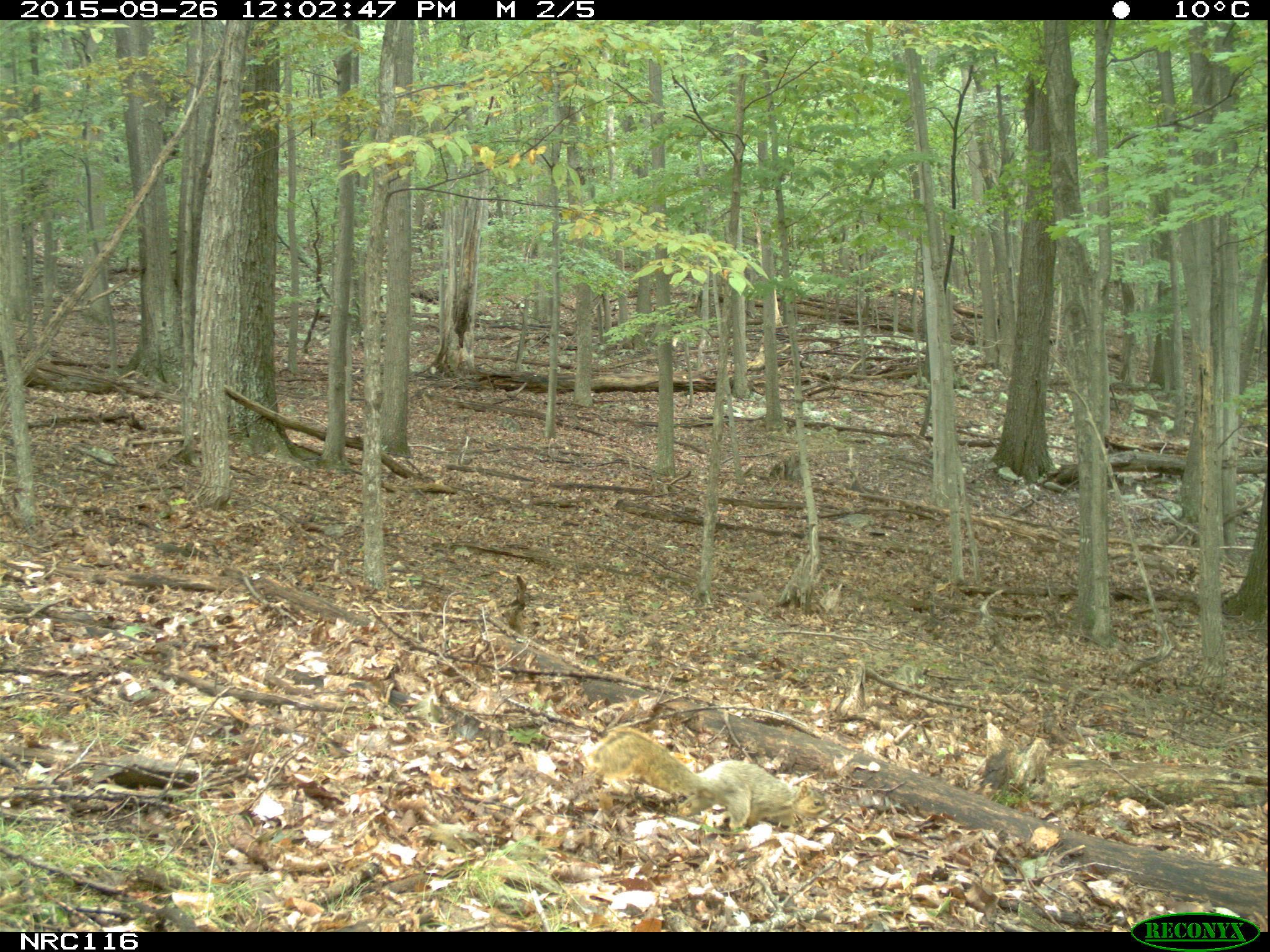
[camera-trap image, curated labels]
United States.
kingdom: Animalia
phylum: Chordata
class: Mammalia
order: Rodentia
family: Sciuridae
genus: Sciurus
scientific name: Sciurus niger cinereus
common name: eastern fox squirrel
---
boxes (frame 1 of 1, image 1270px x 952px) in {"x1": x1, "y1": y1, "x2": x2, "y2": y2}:
Eastern Fox Squirrel: {"x1": 577, "y1": 726, "x2": 832, "y2": 842}